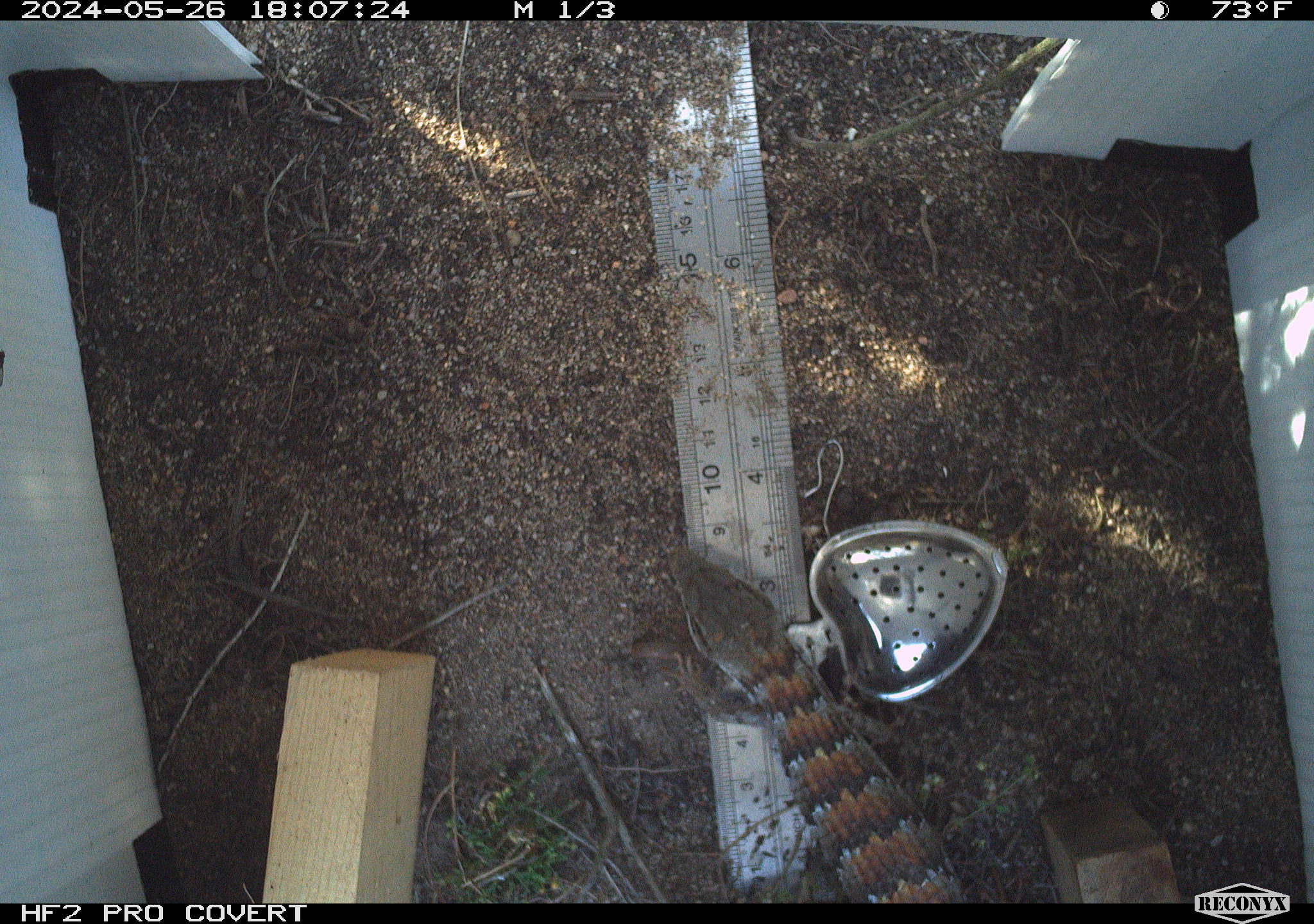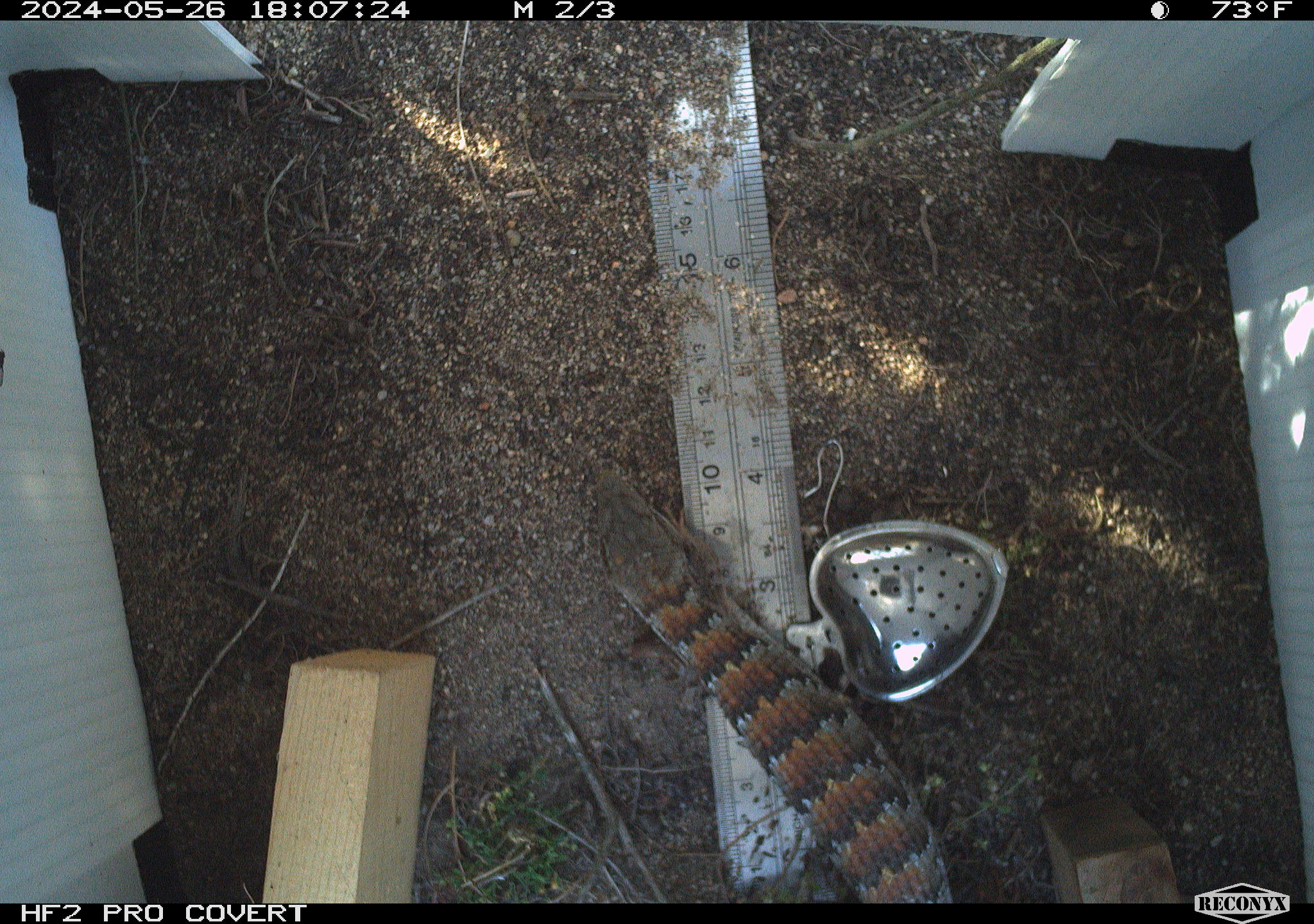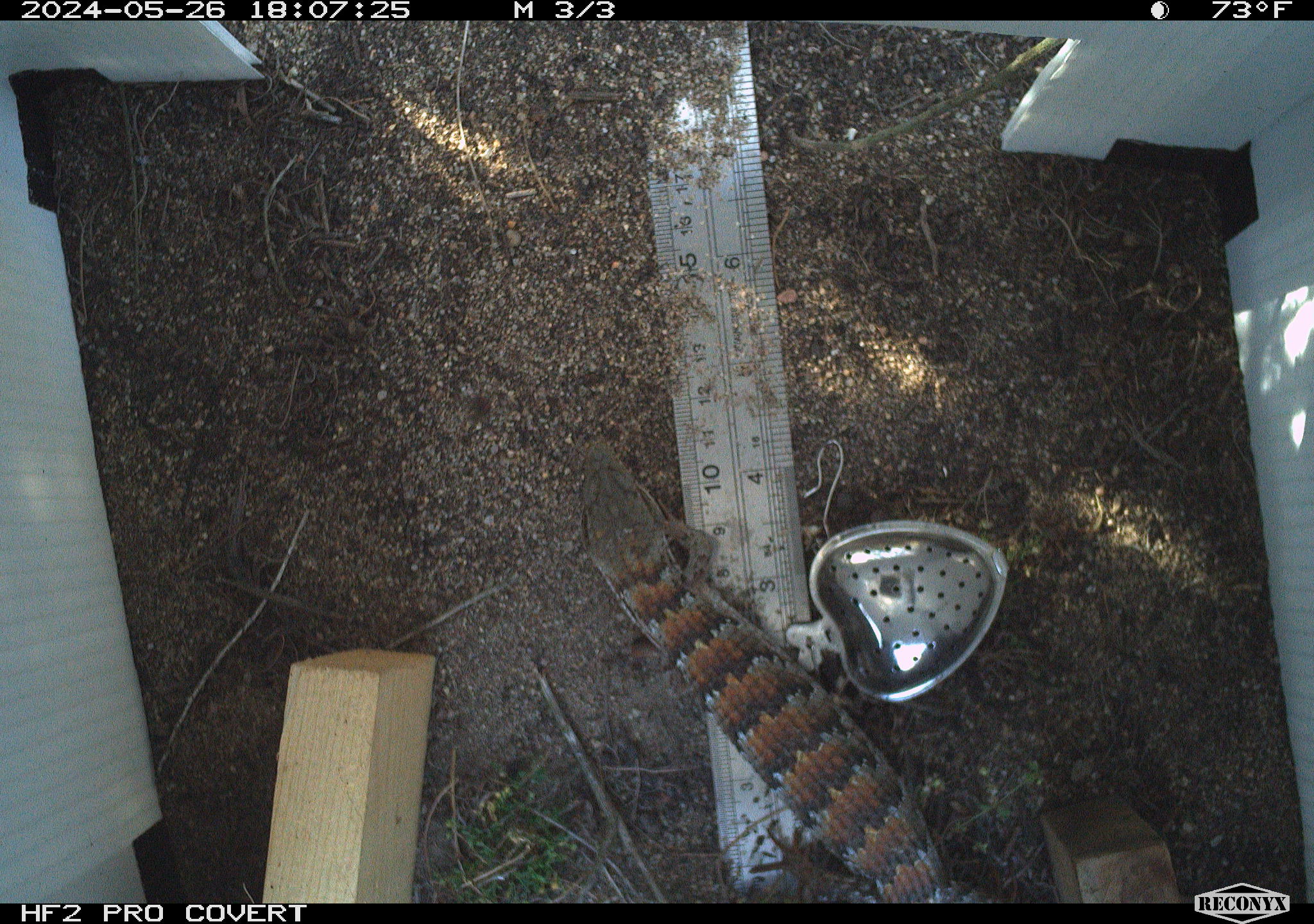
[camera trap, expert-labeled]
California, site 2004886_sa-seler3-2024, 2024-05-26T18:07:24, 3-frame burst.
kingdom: Animalia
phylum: Chordata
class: Mammalia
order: Eulipotyphla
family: Soricidae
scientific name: Soricidae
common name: shrews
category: soricidae family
Soricidae family (shrews) (Soricidae).